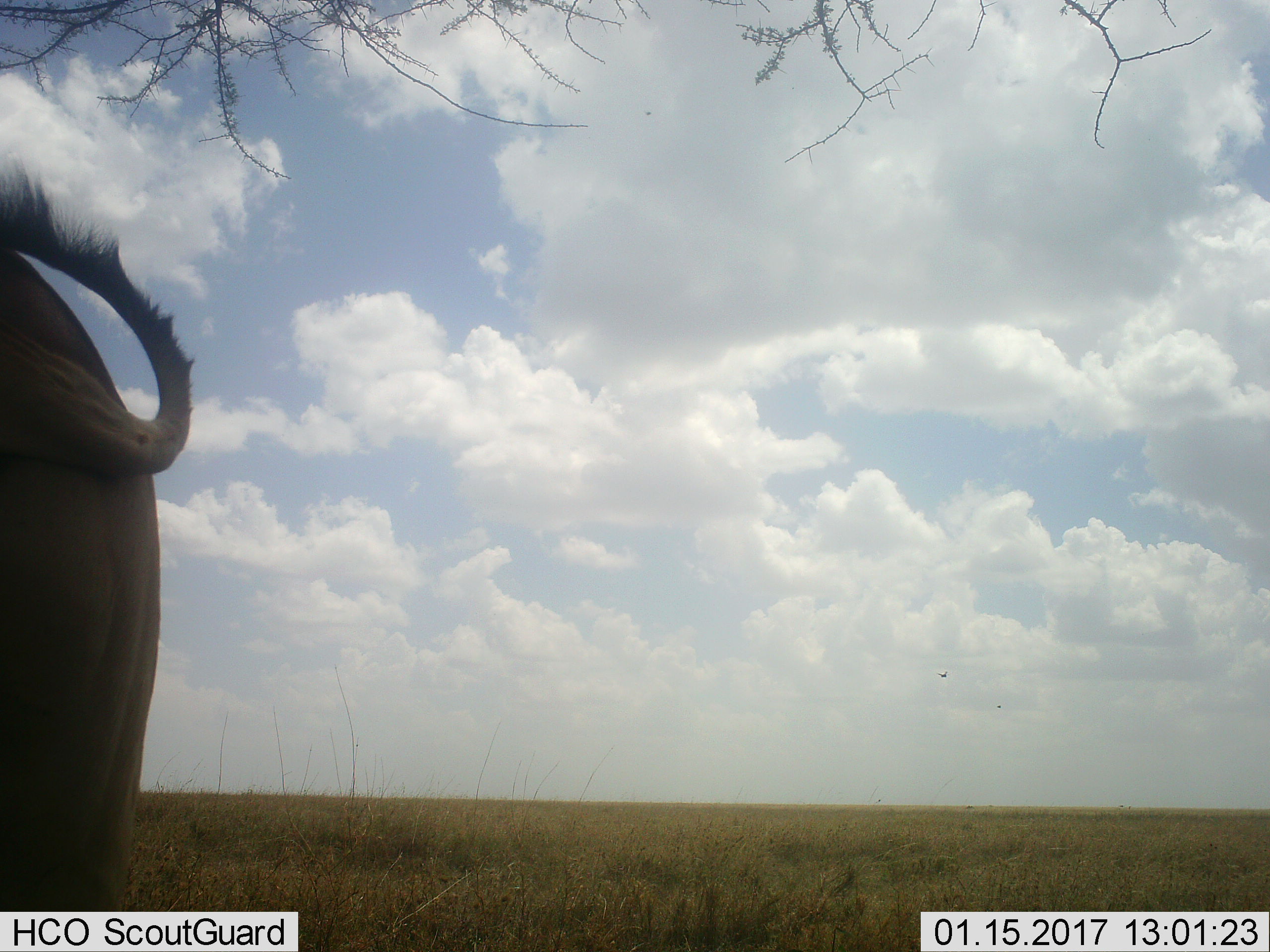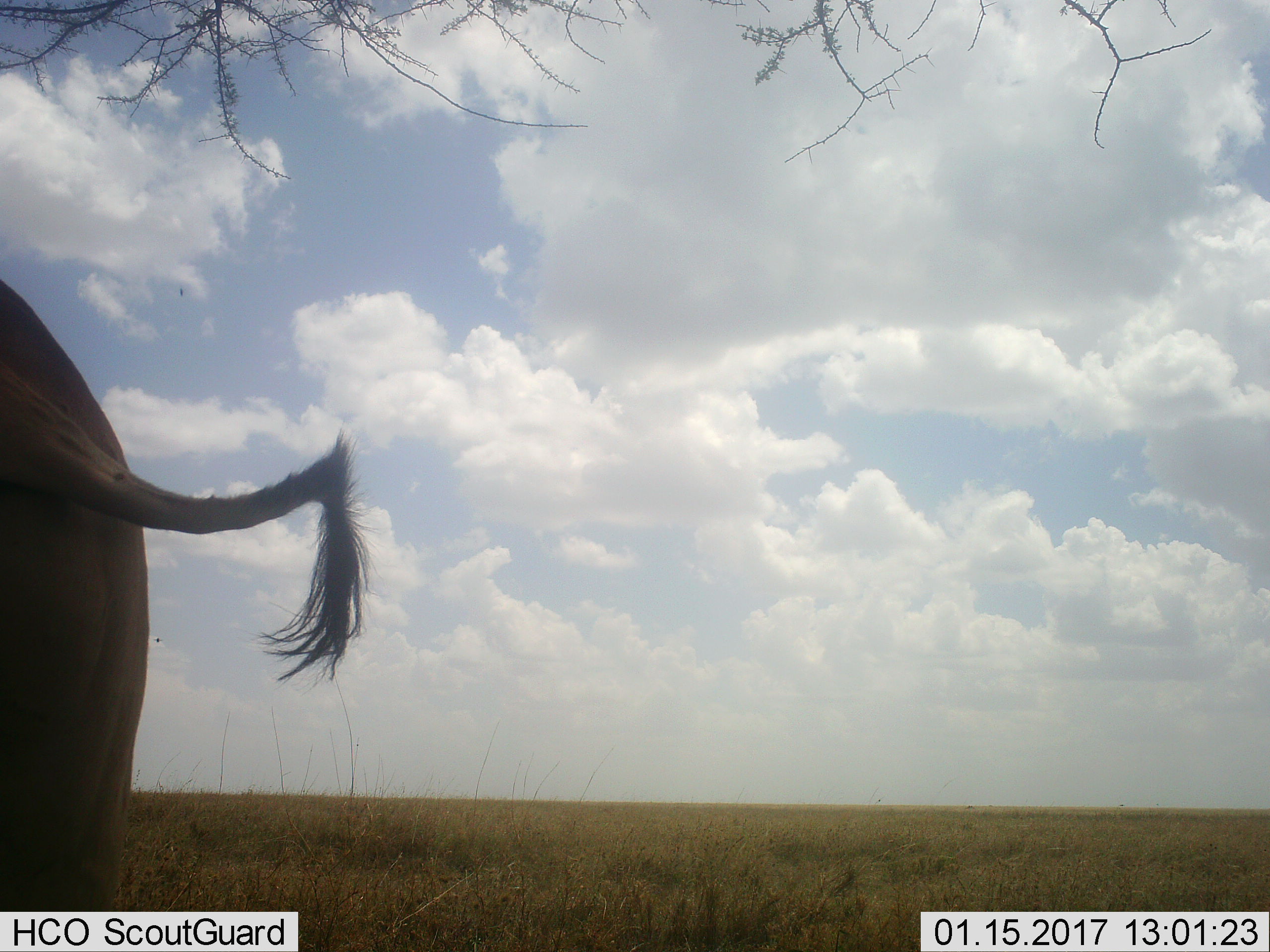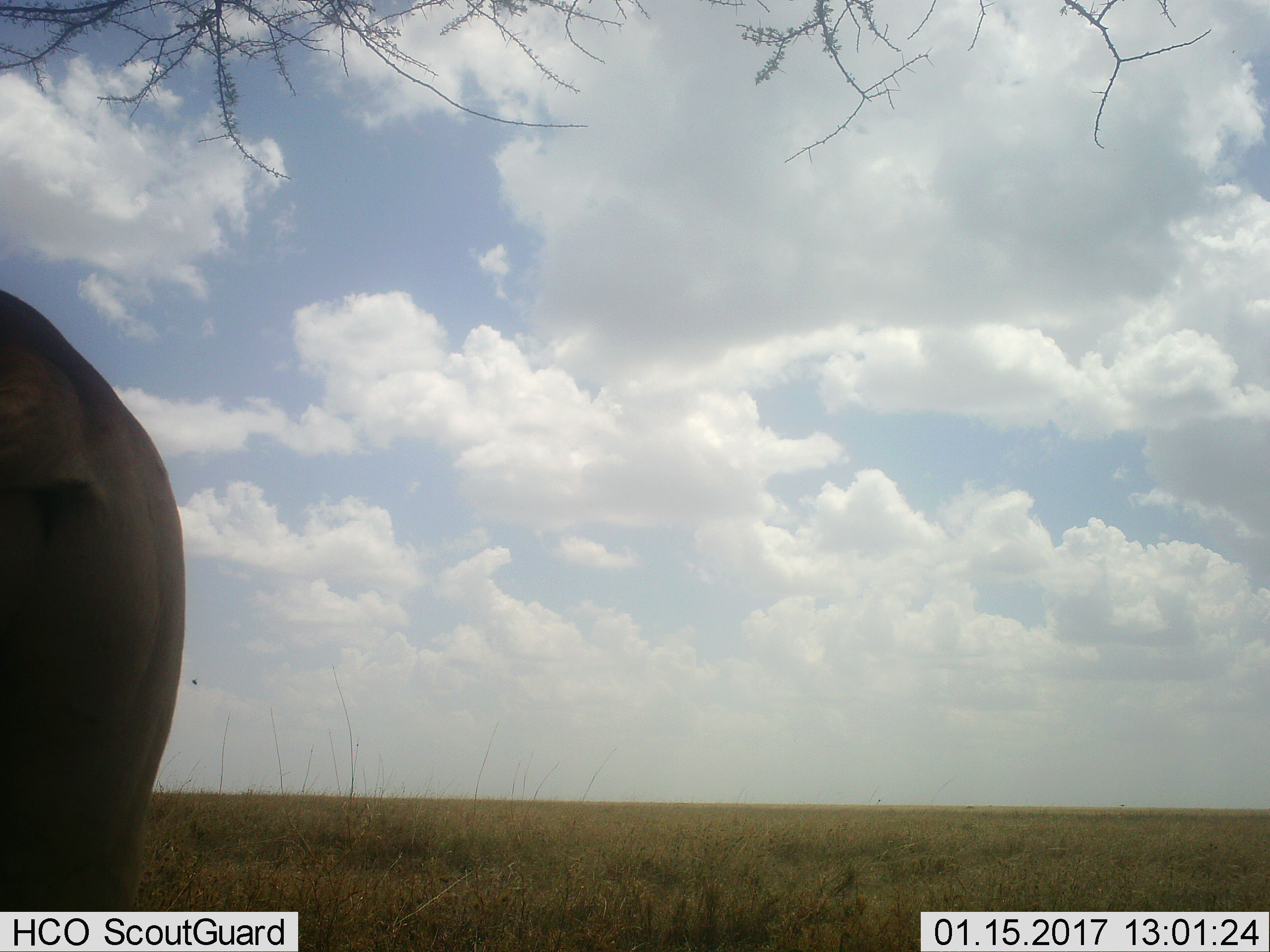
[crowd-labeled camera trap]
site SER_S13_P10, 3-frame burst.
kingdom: Animalia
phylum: Chordata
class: Mammalia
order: Artiodactyla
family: Bovidae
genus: Alcelaphus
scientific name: Alcelaphus buselaphus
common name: hartebeest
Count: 1.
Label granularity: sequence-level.